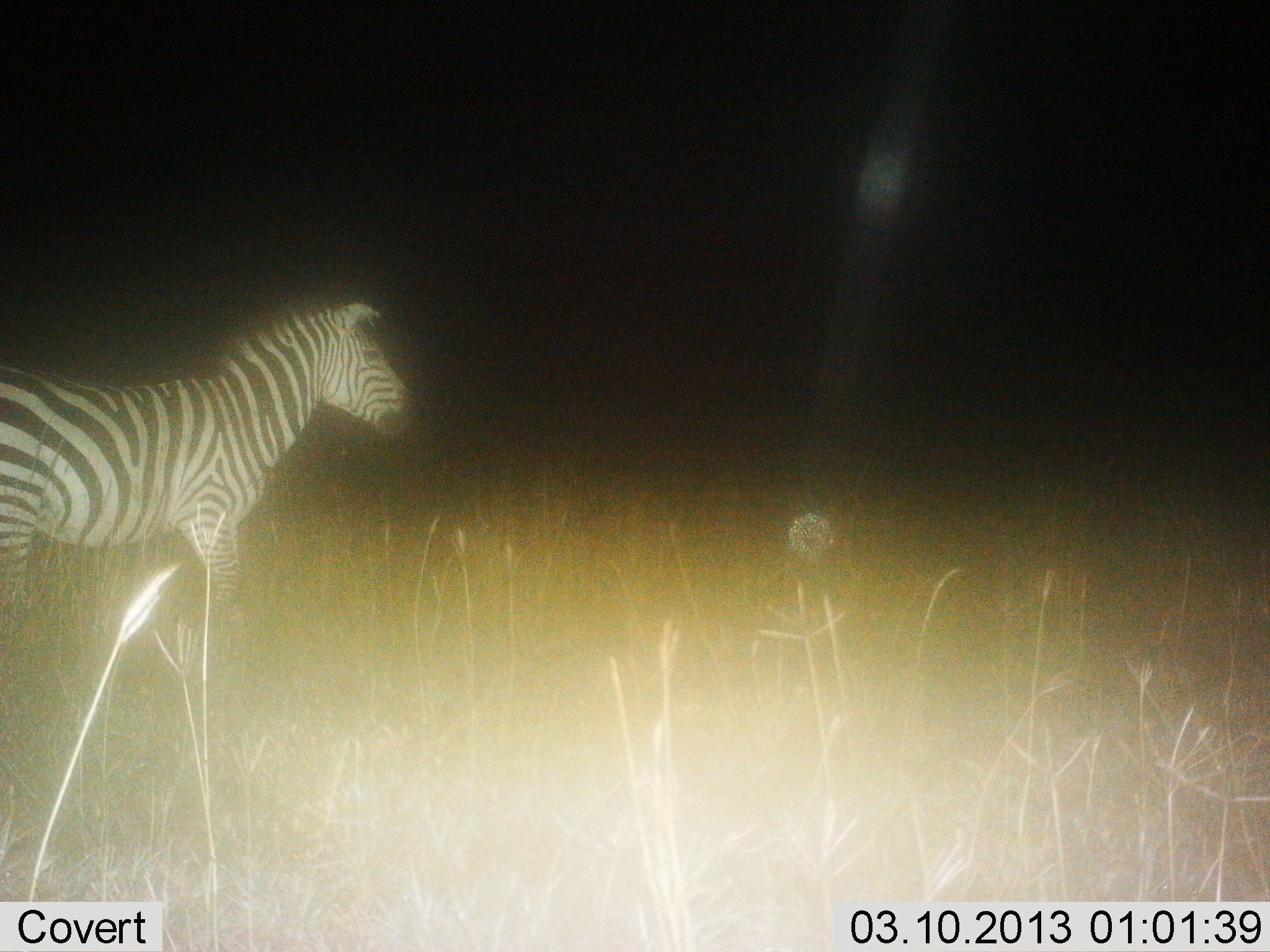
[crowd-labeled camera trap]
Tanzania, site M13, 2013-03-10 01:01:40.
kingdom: Animalia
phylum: Chordata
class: Mammalia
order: Perissodactyla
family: Equidae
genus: Equus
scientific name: Equus quagga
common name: plains zebra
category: zebra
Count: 1.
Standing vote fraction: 79%.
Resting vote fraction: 0%.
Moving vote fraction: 26%.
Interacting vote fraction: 0%.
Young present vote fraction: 0%.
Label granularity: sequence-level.